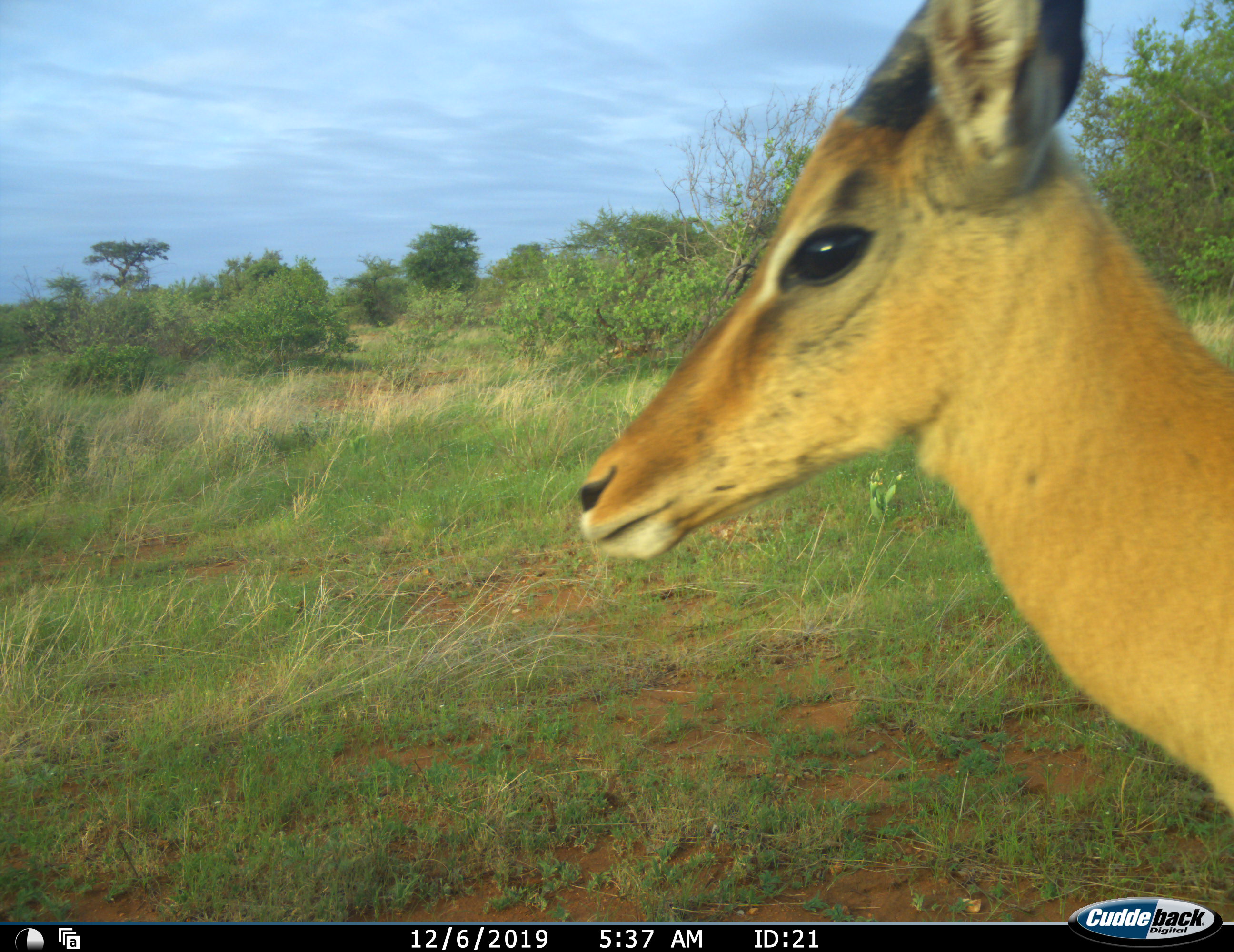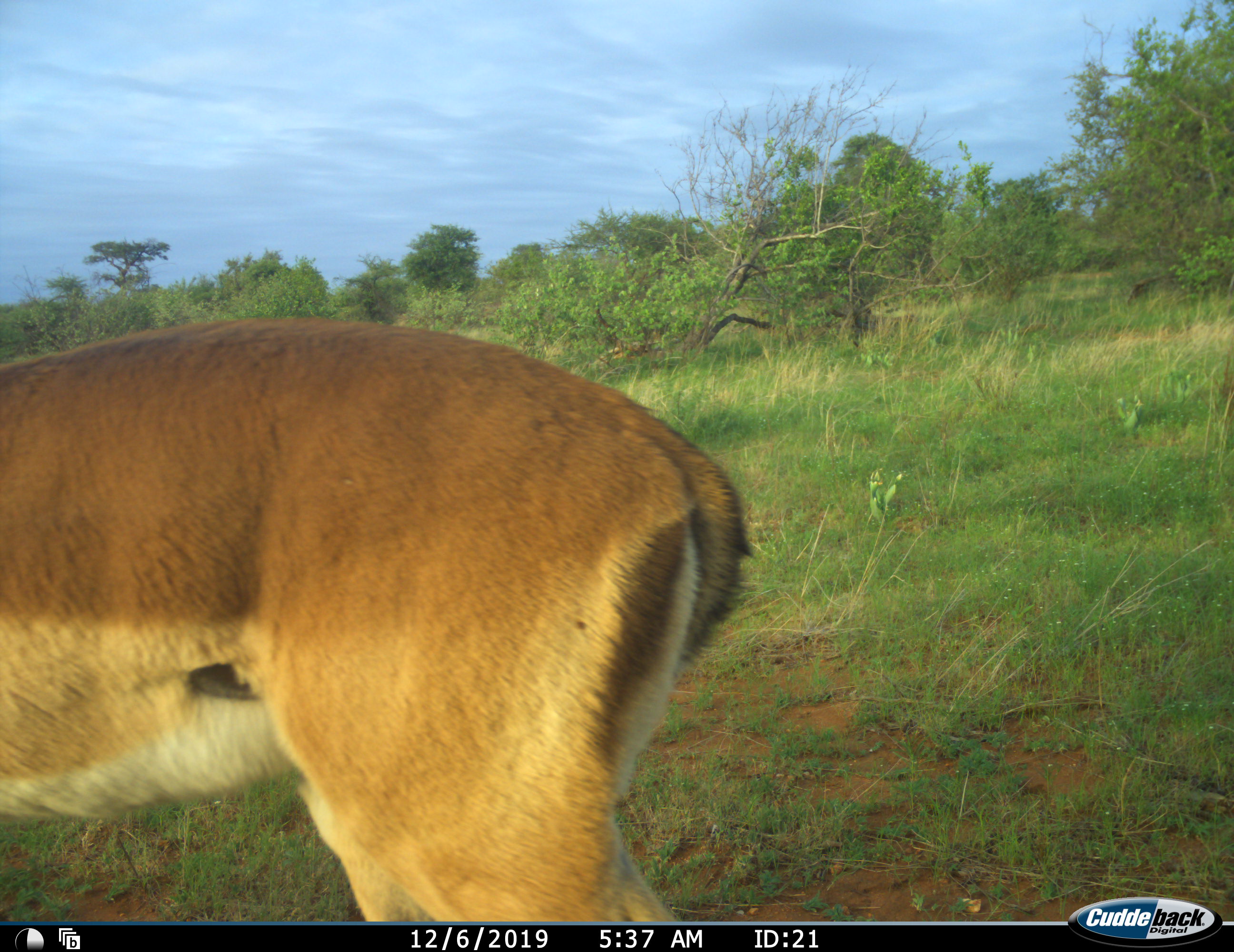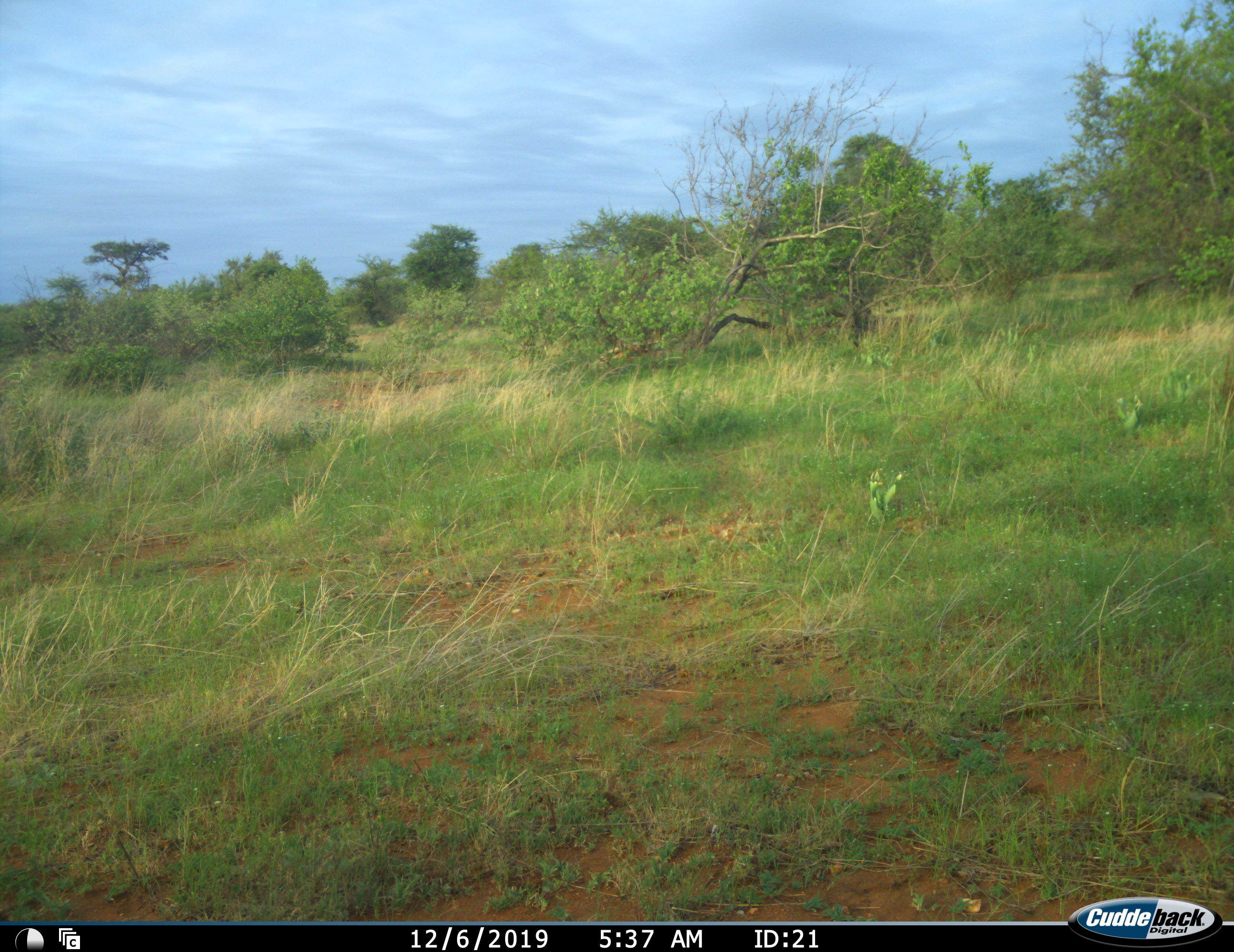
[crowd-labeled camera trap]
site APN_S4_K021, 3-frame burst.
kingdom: Animalia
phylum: Chordata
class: Mammalia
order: Artiodactyla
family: Bovidae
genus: Aepyceros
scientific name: Aepyceros melampus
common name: impala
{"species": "impala (Aepyceros melampus)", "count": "1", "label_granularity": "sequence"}